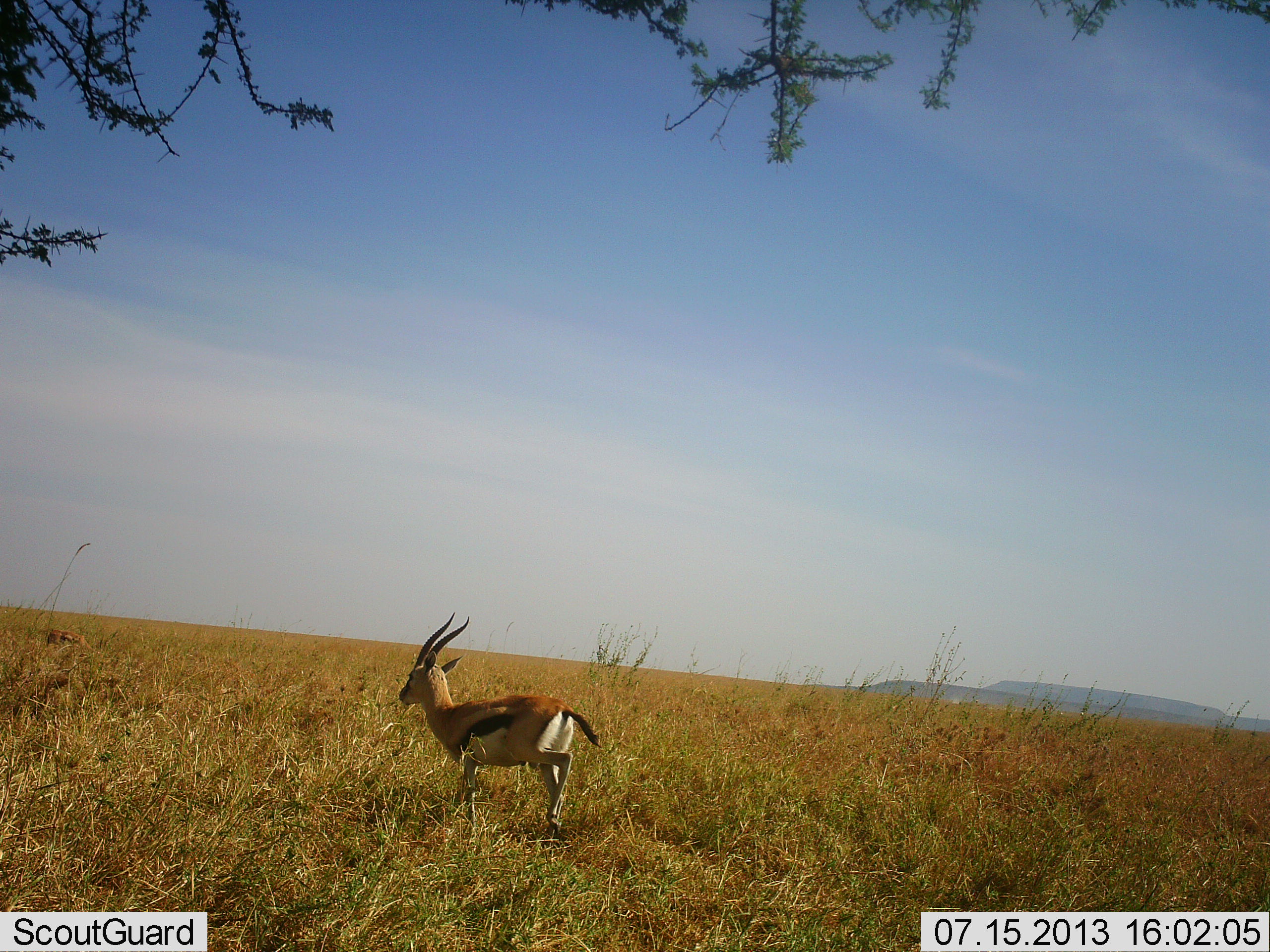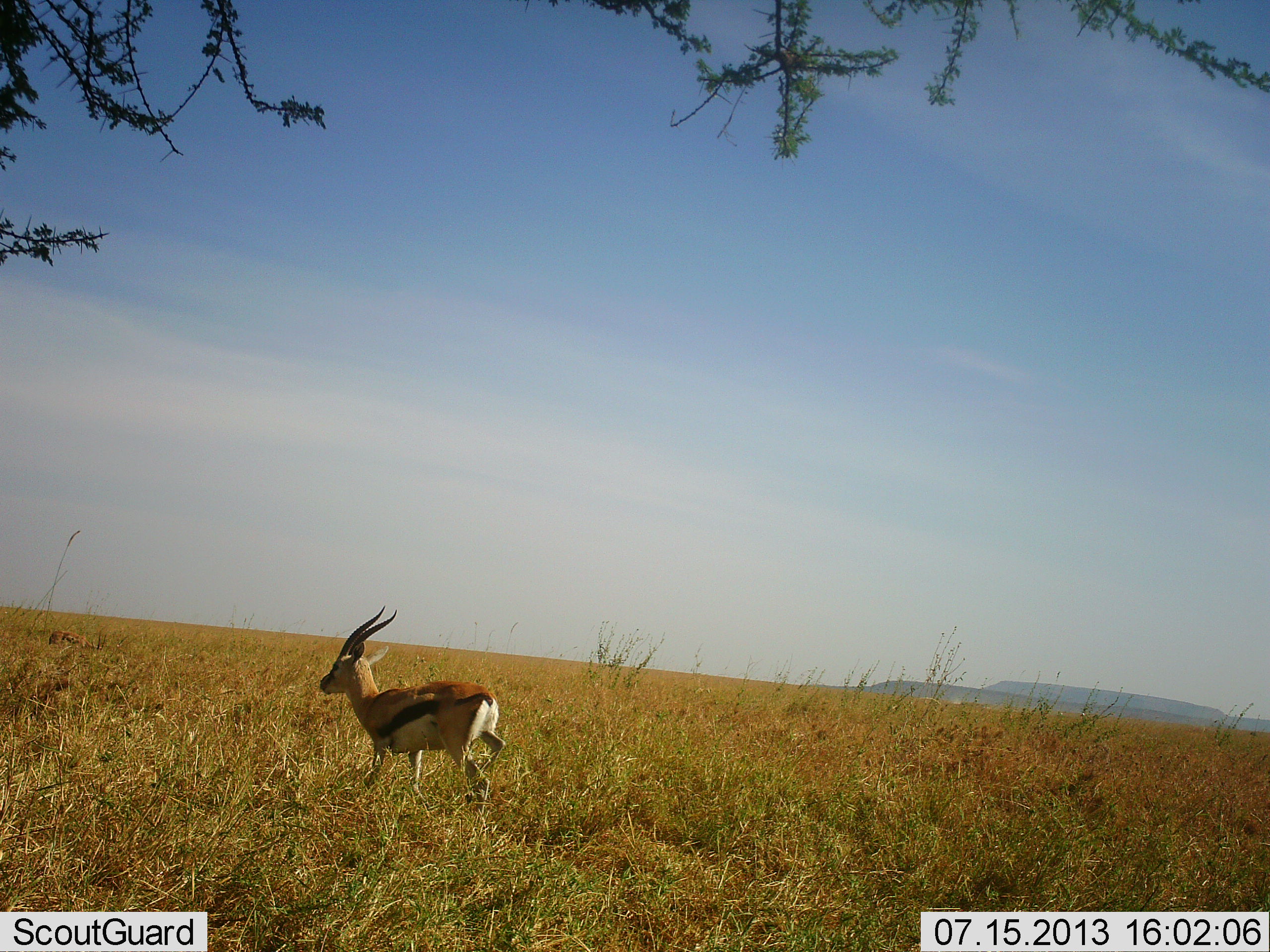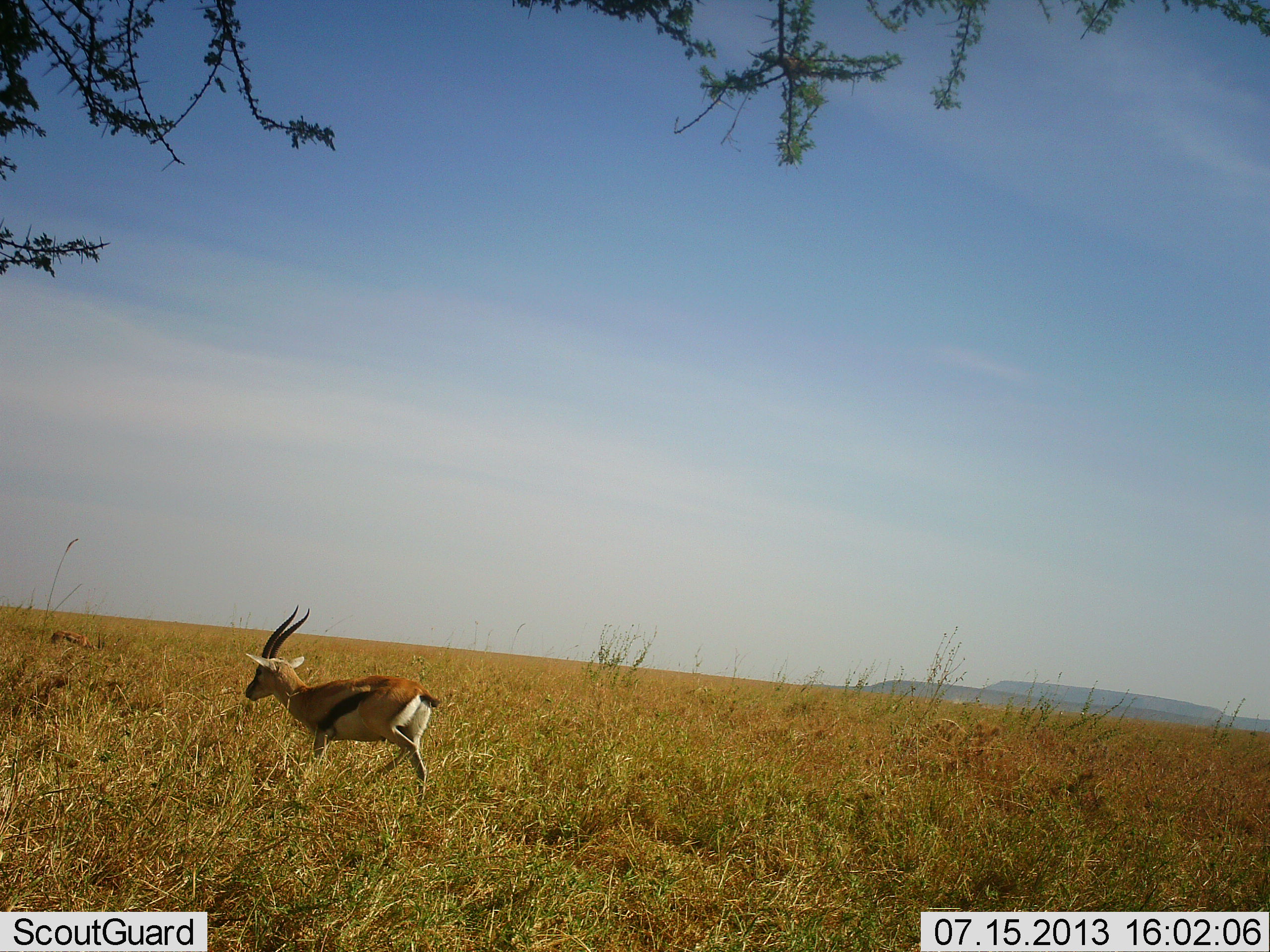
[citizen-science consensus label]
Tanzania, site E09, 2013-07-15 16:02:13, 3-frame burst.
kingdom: Animalia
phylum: Chordata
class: Mammalia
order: Artiodactyla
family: Bovidae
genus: Eudorcas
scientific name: Eudorcas thomsonii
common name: thomson's gazelle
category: gazellethomsons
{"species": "gazellethomsons (thomson's gazelle) (Eudorcas thomsonii)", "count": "1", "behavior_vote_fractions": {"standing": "11%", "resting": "0%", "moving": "89%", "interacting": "0%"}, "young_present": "0%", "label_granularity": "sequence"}